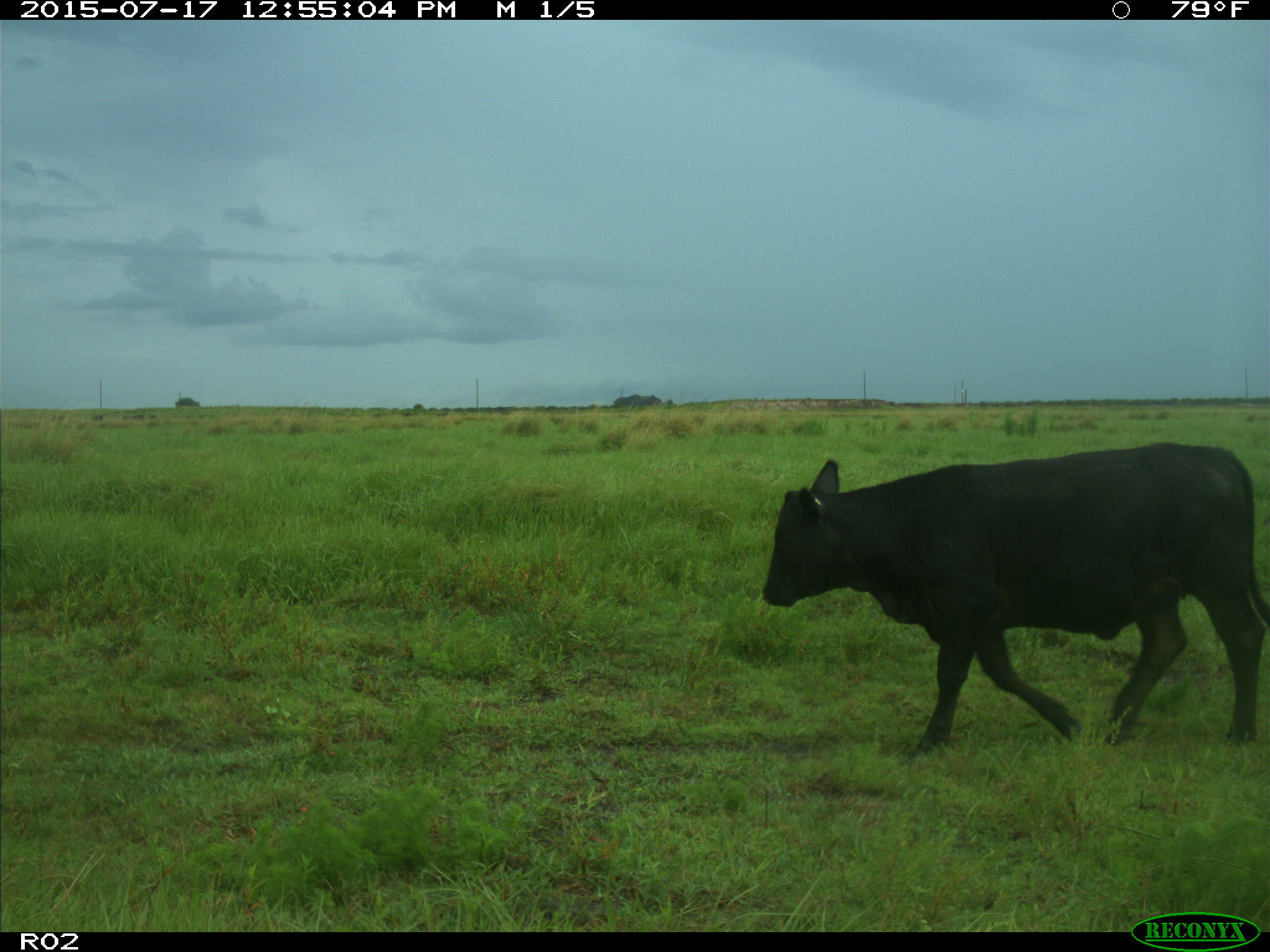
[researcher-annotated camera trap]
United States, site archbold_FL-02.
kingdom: Animalia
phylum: Chordata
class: Mammalia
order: Artiodactyla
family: Bovidae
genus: Bos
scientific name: Bos taurus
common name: domestic cow